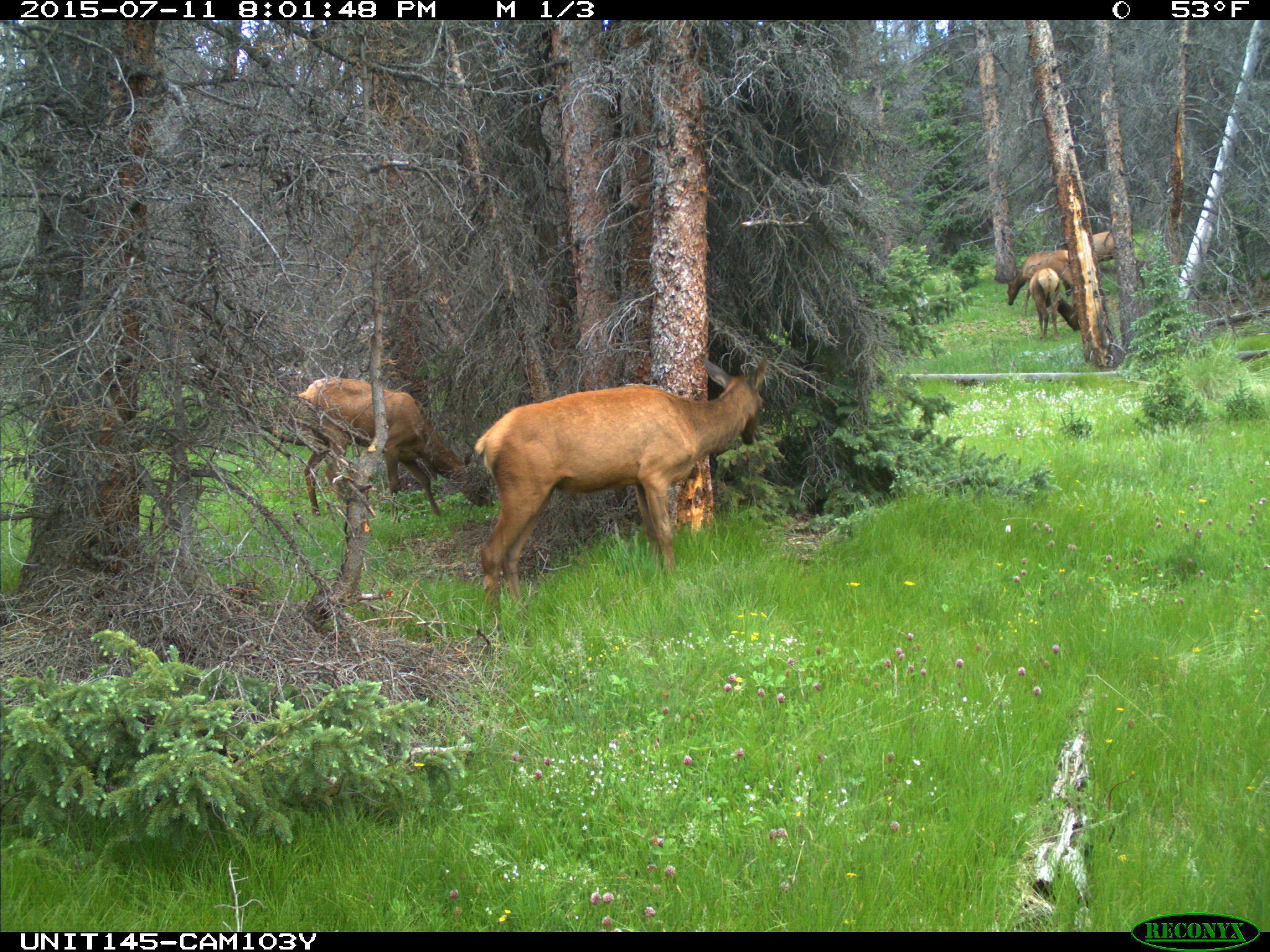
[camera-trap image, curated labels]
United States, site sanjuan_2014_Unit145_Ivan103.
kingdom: Animalia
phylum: Chordata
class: Mammalia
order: Artiodactyla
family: Cervidae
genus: Cervus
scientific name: Cervus elaphus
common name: red deer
Cervus elaphus (red deer).